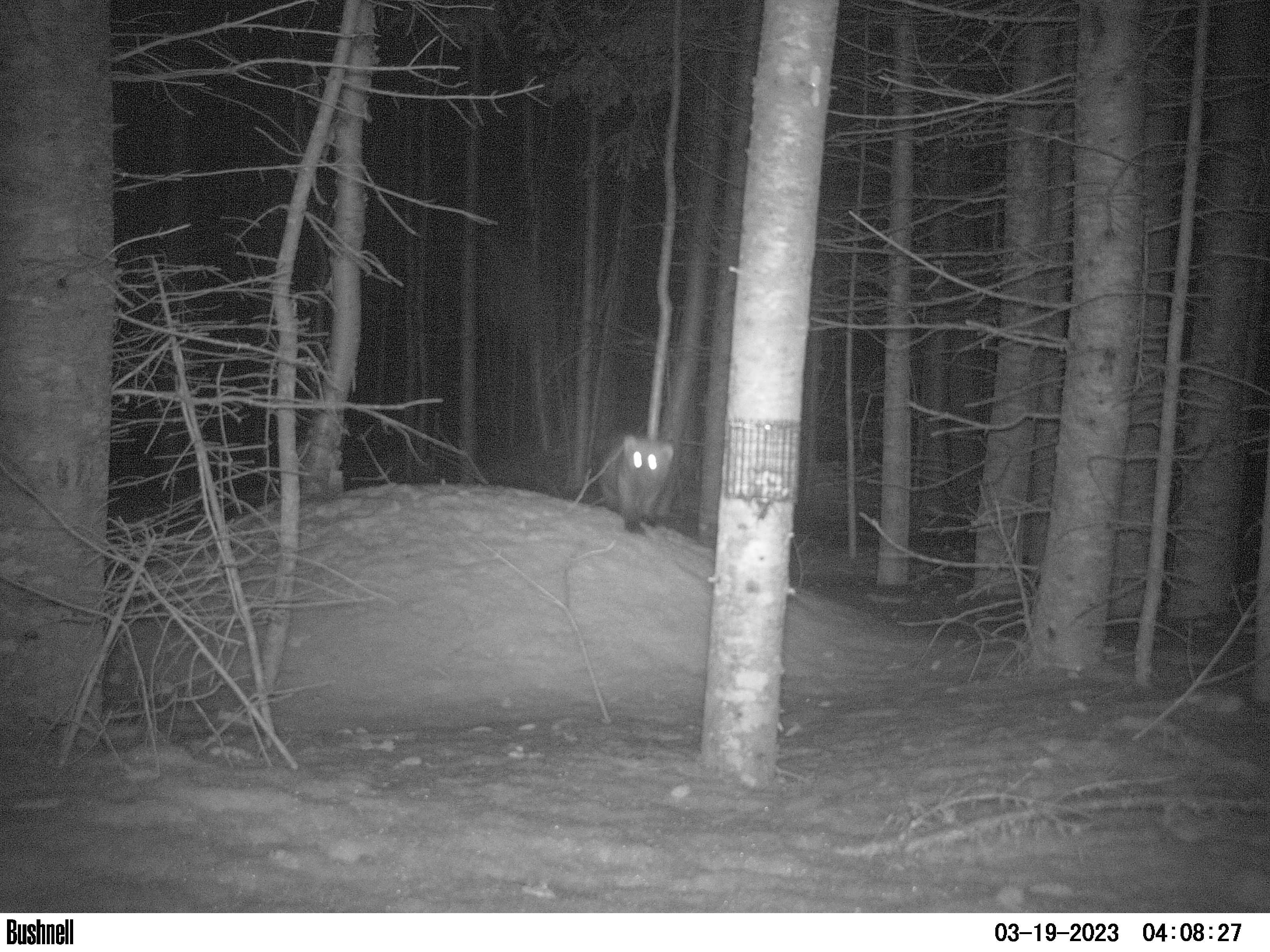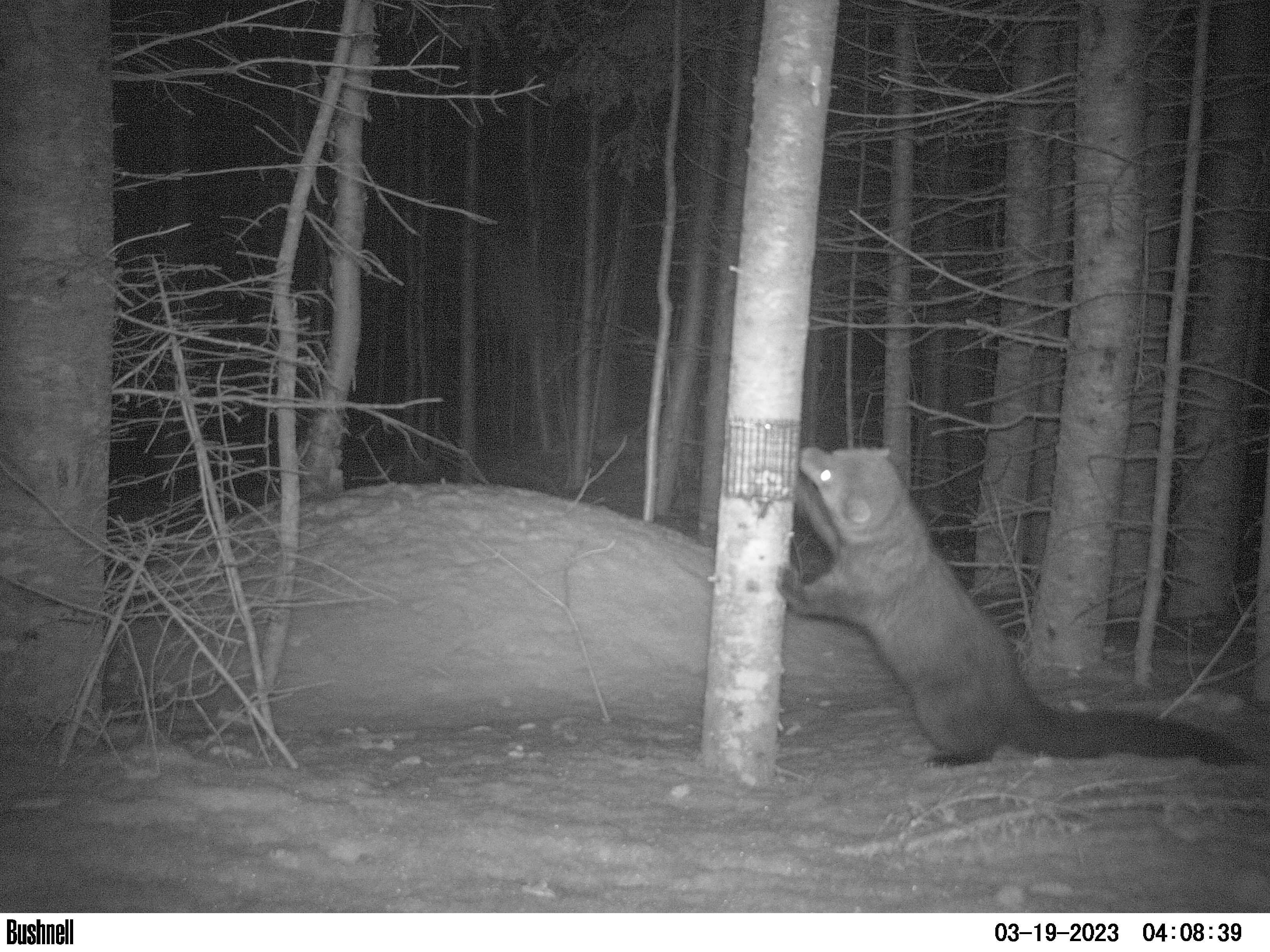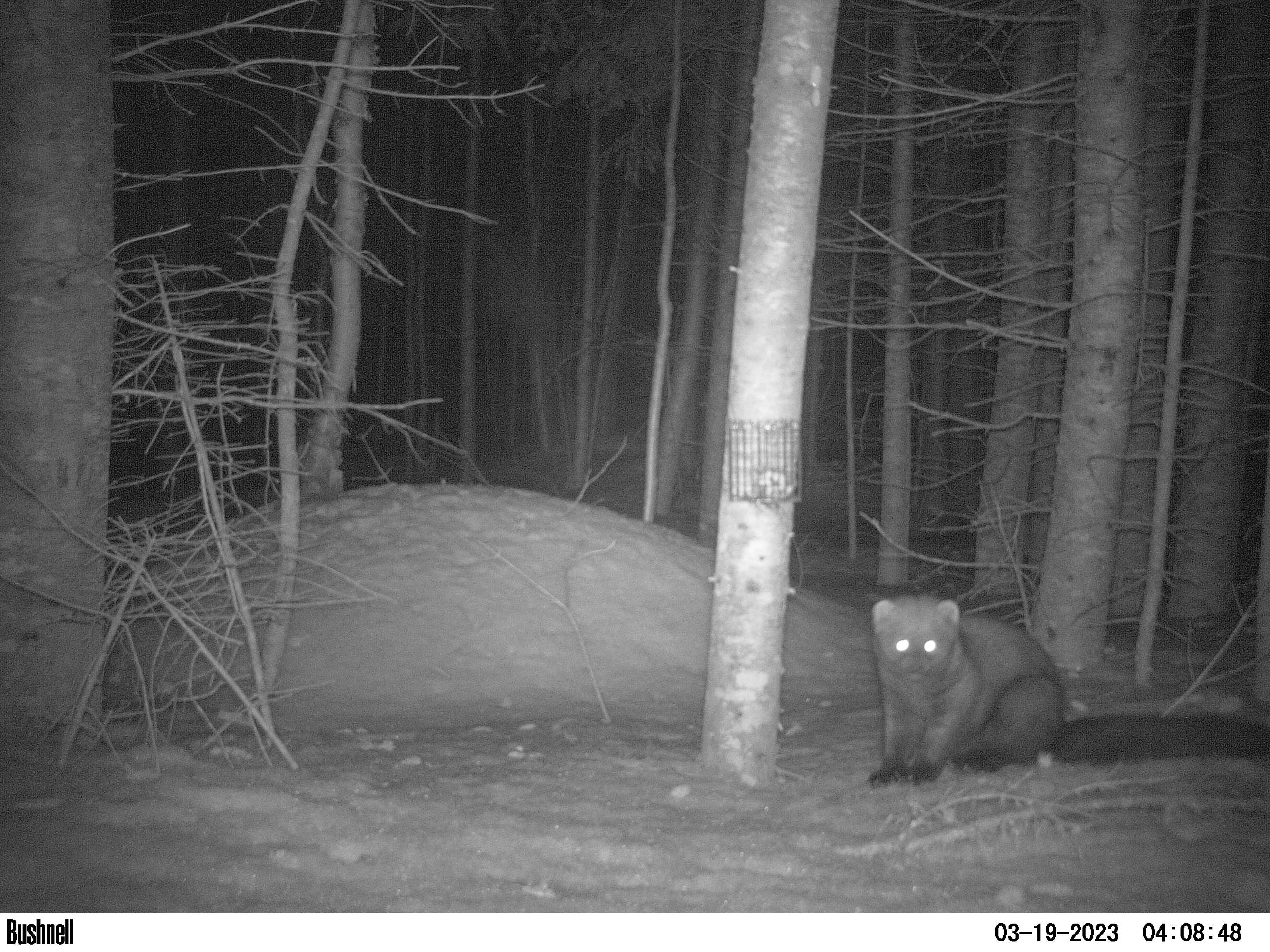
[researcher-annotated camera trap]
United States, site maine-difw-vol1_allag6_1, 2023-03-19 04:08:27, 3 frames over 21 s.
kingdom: Animalia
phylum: Chordata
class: Mammalia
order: Carnivora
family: Mustelidae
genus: Pekania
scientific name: Pekania pennanti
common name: fisher